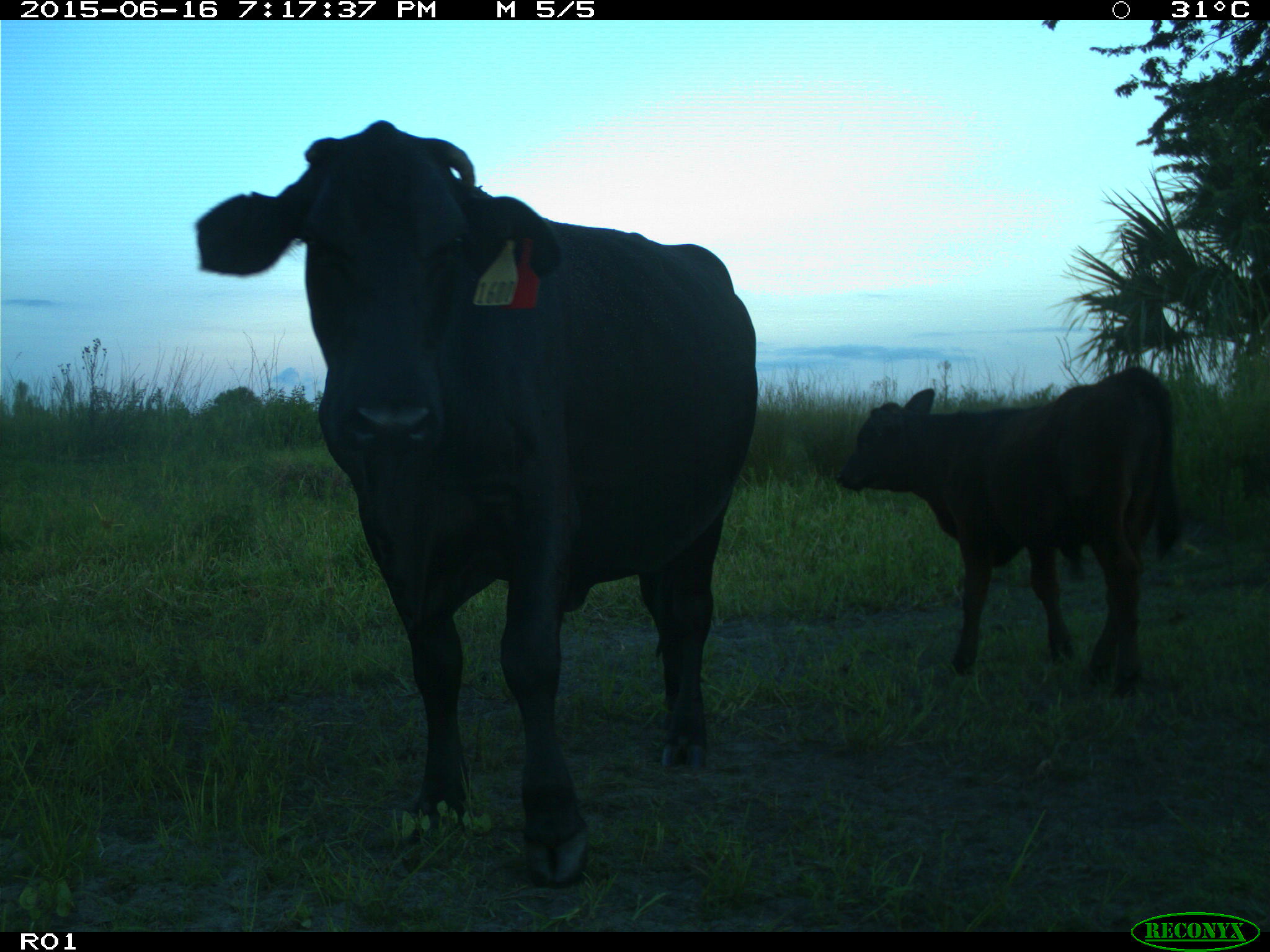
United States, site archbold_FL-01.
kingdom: Animalia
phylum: Chordata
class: Mammalia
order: Artiodactyla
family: Bovidae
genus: Bos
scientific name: Bos taurus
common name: domestic cow